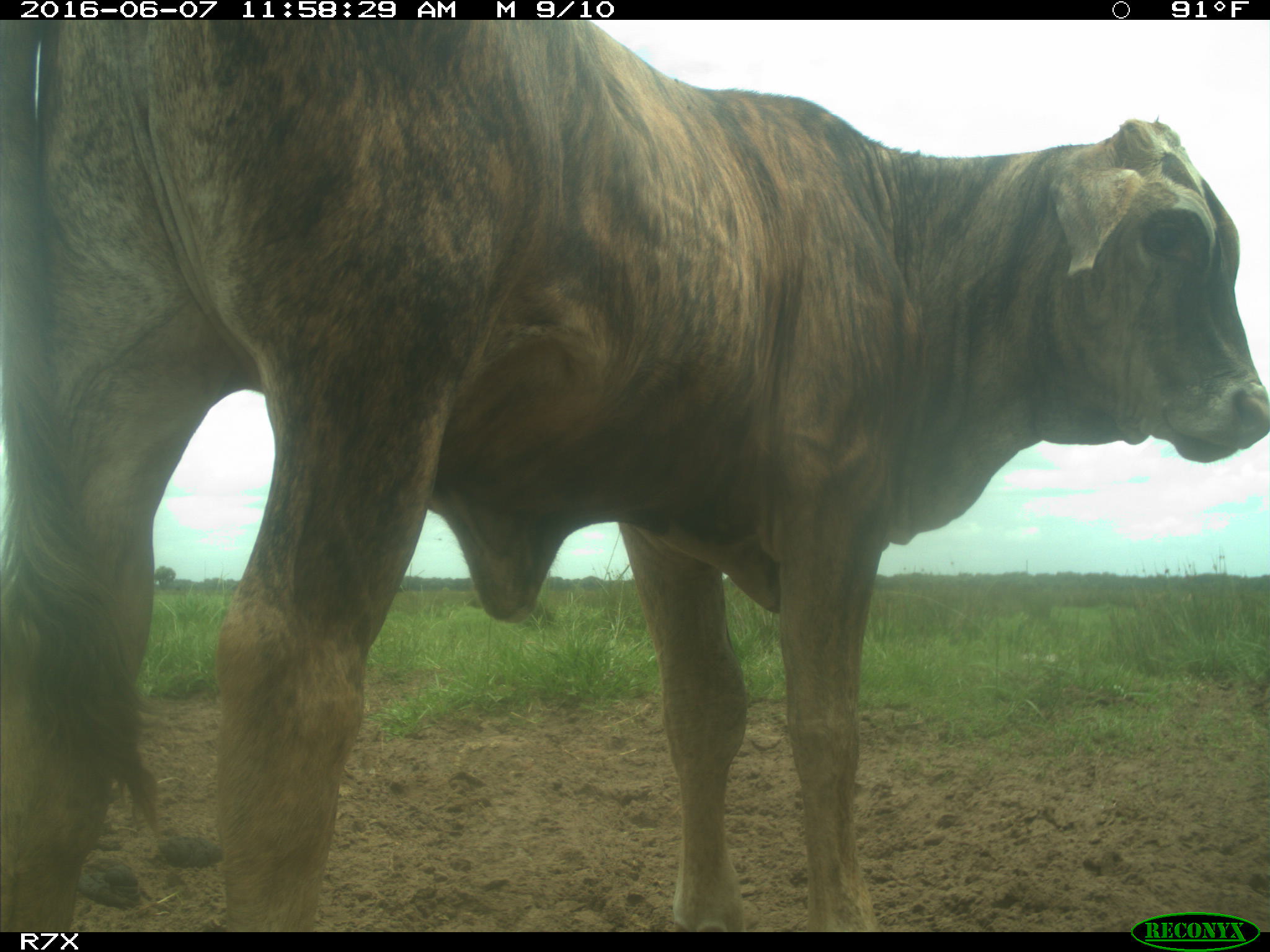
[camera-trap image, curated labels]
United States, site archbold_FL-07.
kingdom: Animalia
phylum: Chordata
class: Mammalia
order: Artiodactyla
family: Bovidae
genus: Bos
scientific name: Bos taurus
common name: domestic cow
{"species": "Bos taurus (domestic cow)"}